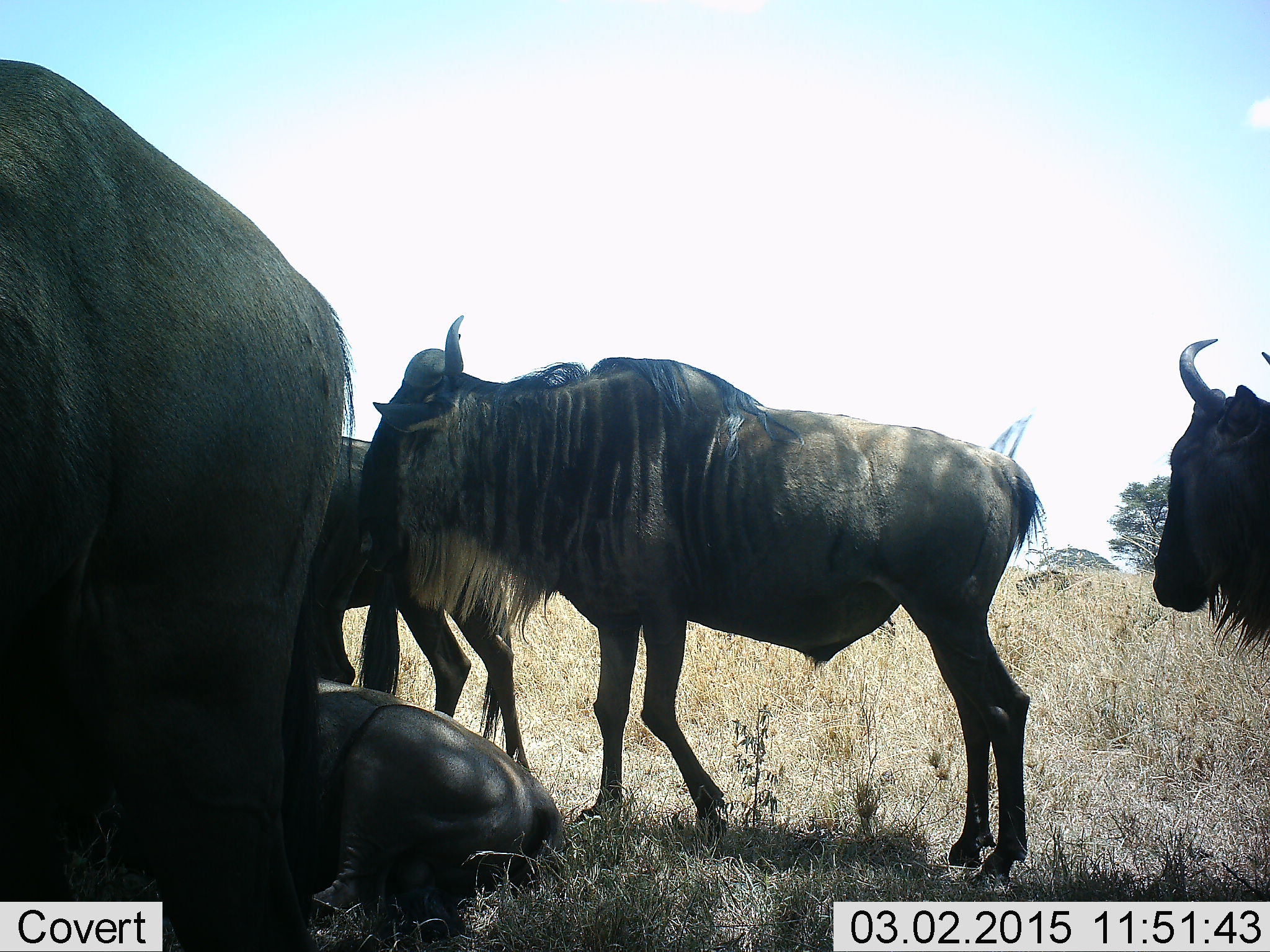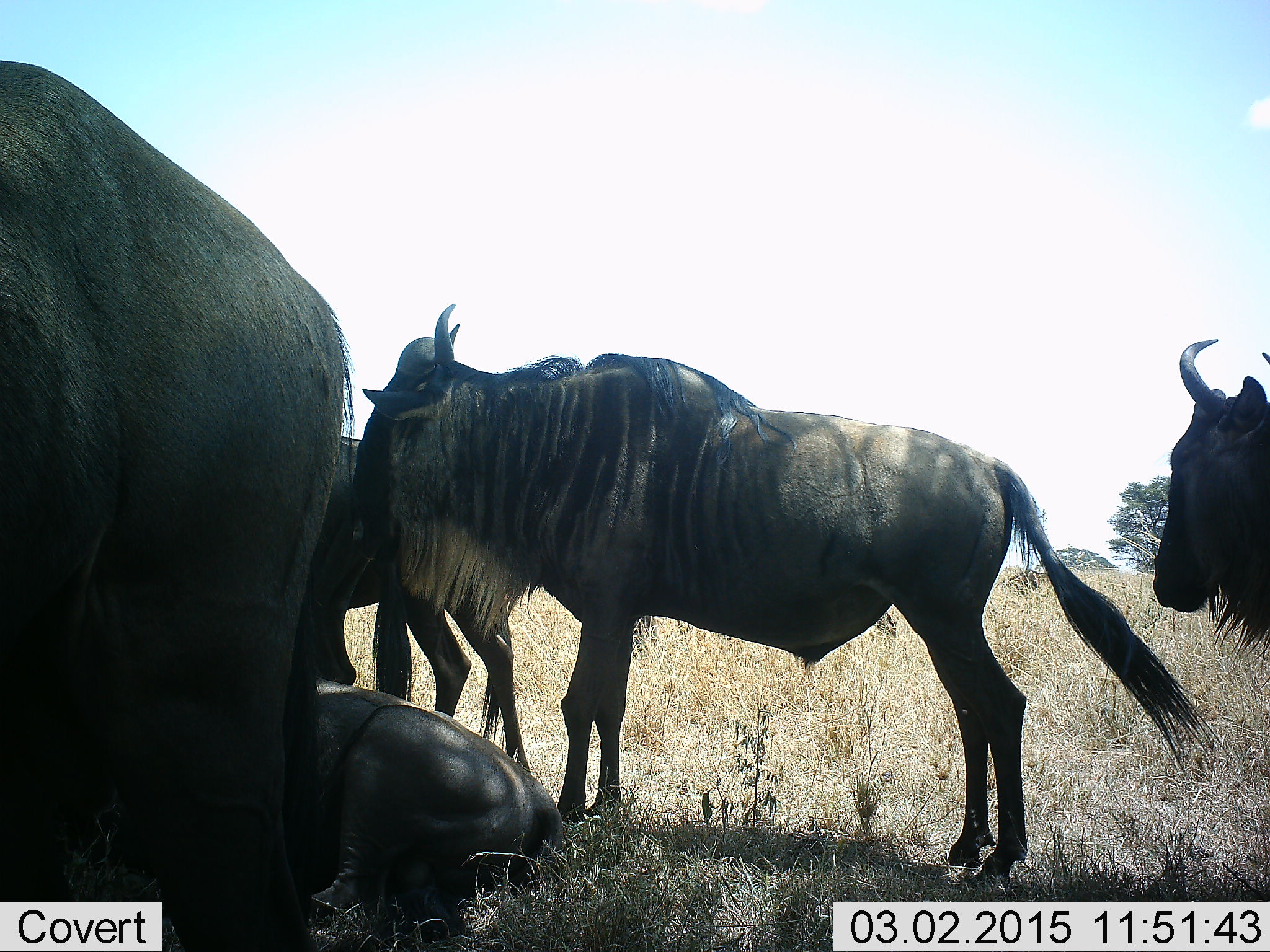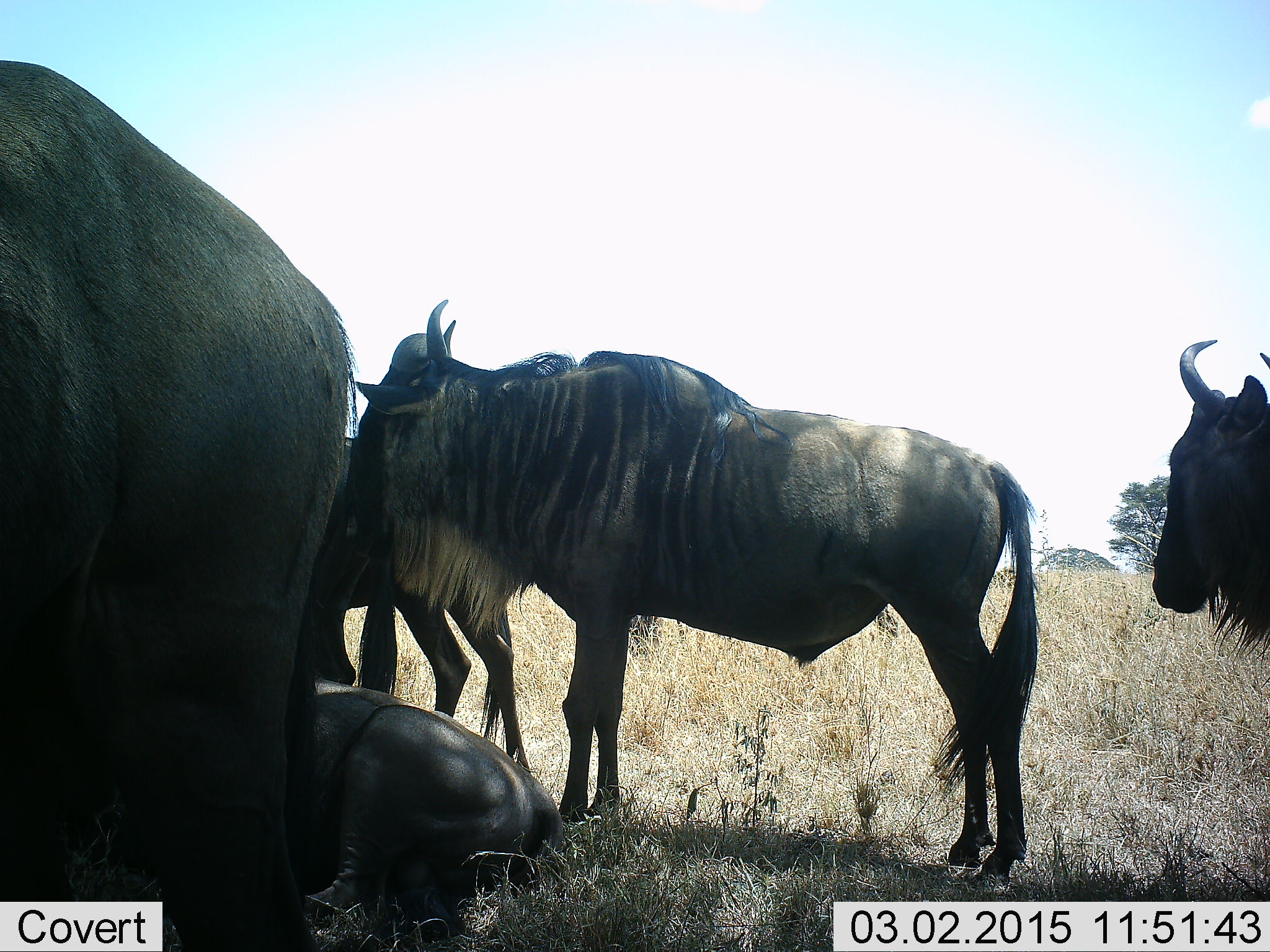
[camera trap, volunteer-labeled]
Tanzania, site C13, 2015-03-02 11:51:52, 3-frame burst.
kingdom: Animalia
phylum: Chordata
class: Mammalia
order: Artiodactyla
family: Bovidae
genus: Connochaetes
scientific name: Connochaetes taurinus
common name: blue wildebeest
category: wildebeest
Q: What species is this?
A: Wildebeest (blue wildebeest) (Connochaetes taurinus).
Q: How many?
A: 5.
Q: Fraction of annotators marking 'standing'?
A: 78%.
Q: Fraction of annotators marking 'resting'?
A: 67%.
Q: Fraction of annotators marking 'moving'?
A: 0%.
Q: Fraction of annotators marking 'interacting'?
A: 0%.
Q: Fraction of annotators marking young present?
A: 0%.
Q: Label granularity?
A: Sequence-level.